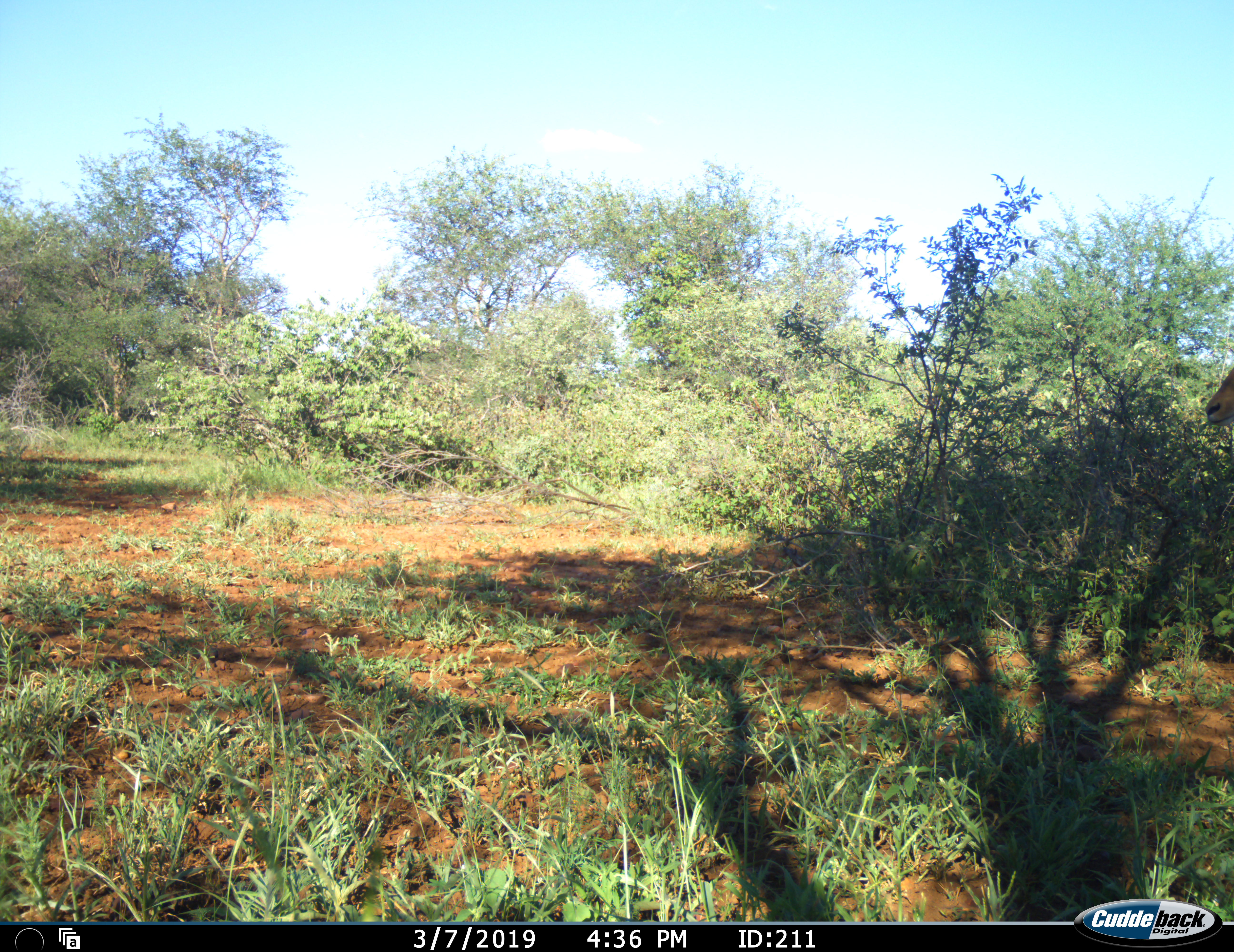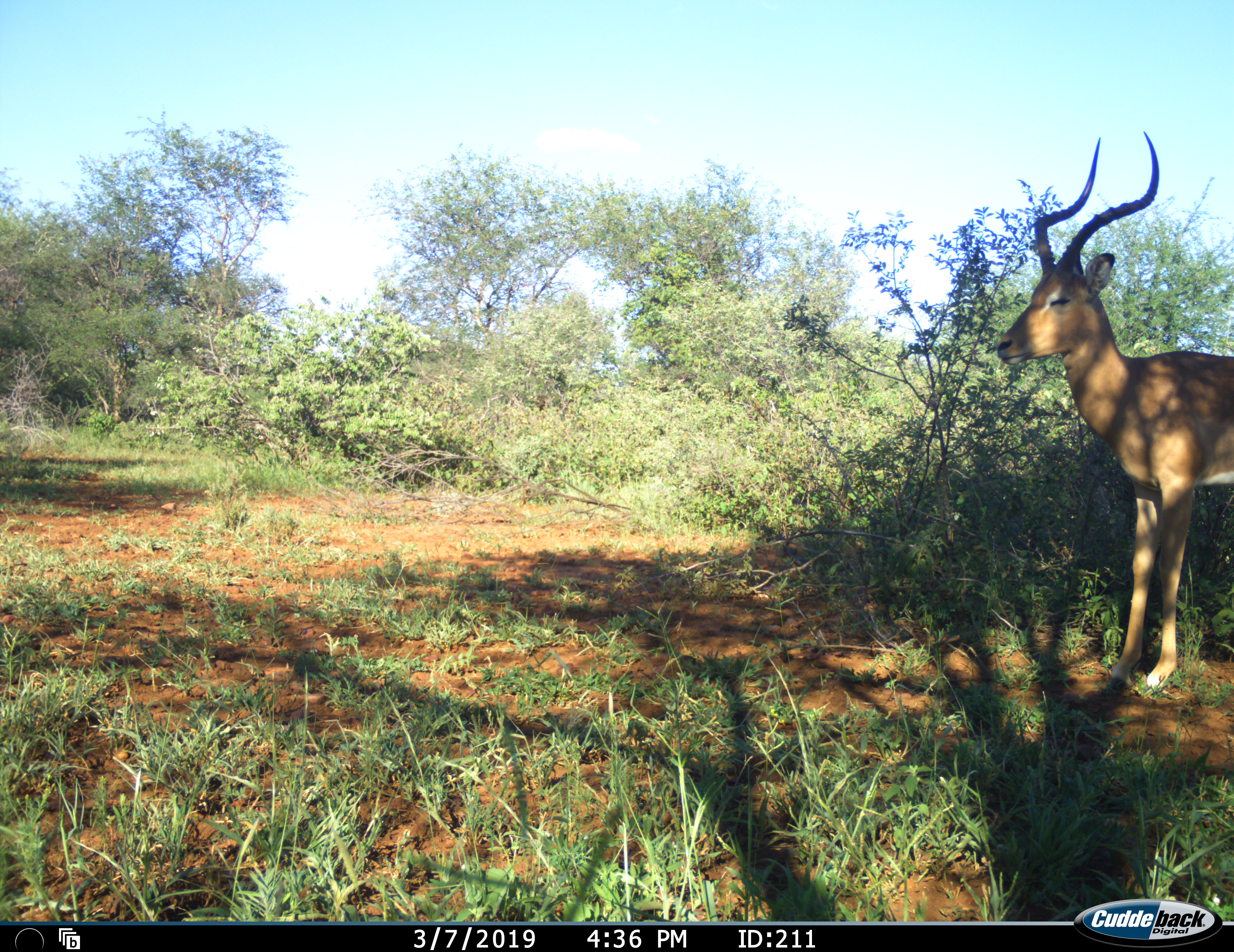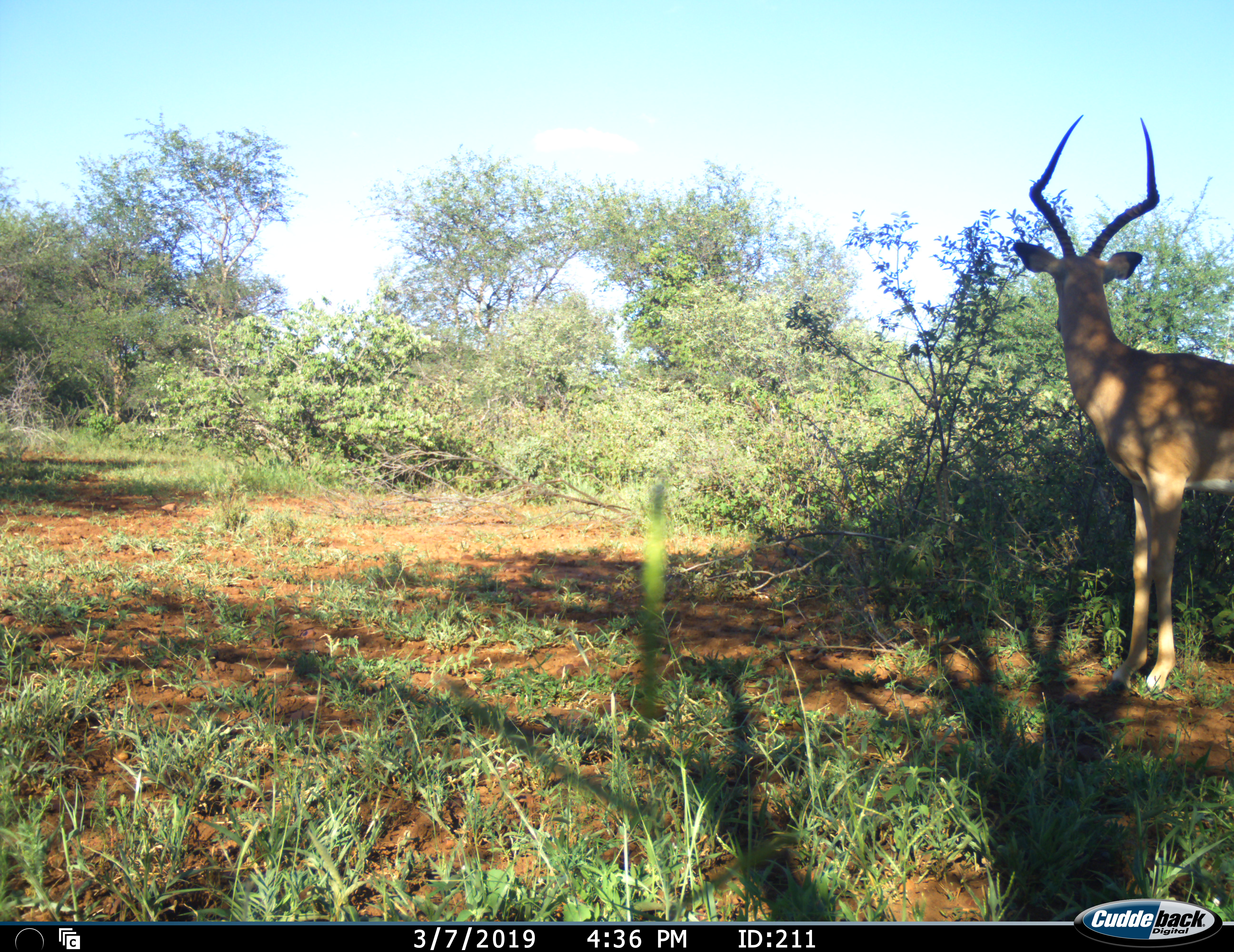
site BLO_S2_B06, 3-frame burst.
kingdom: Animalia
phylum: Chordata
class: Mammalia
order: Artiodactyla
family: Bovidae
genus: Aepyceros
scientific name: Aepyceros melampus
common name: impala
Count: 1.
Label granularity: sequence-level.